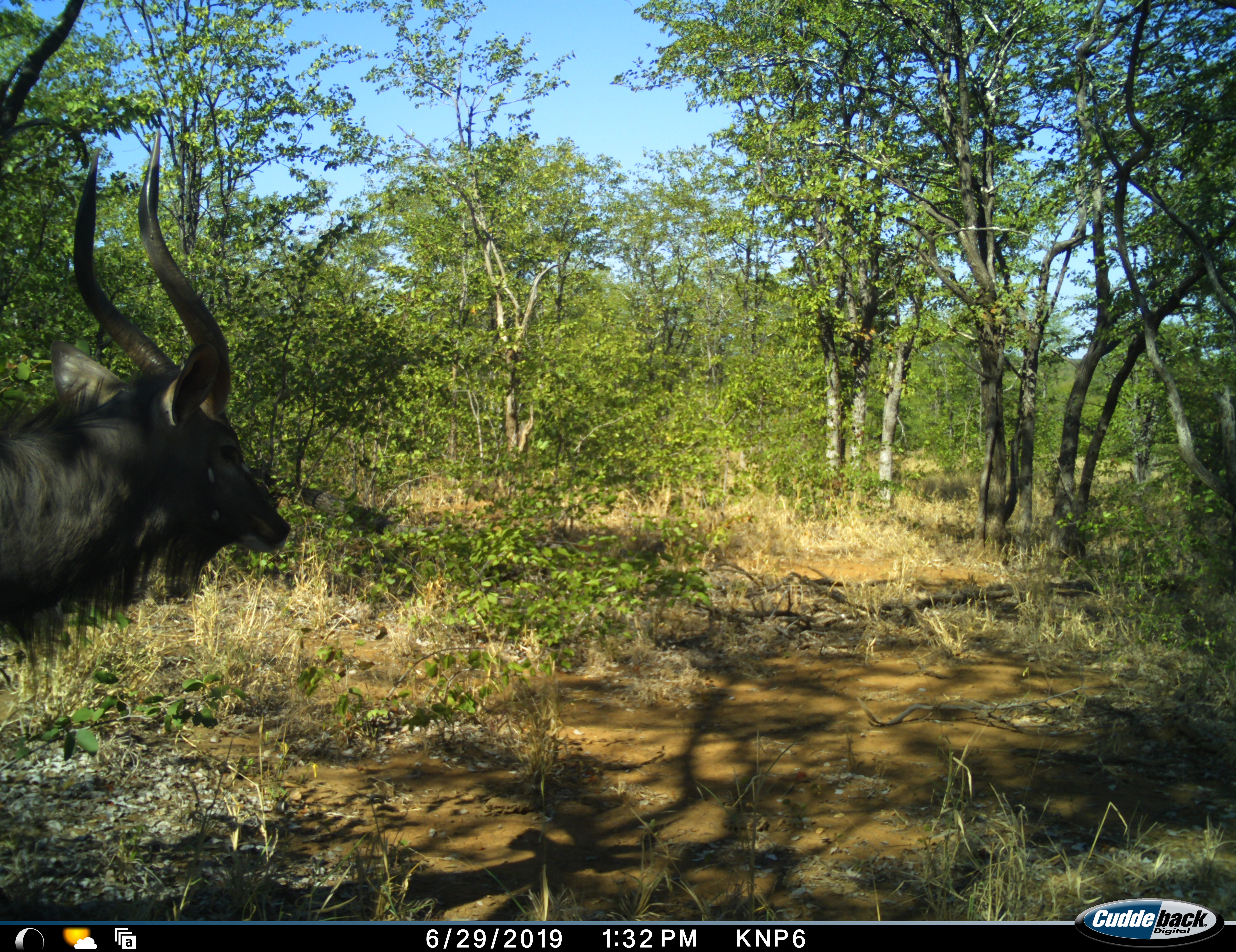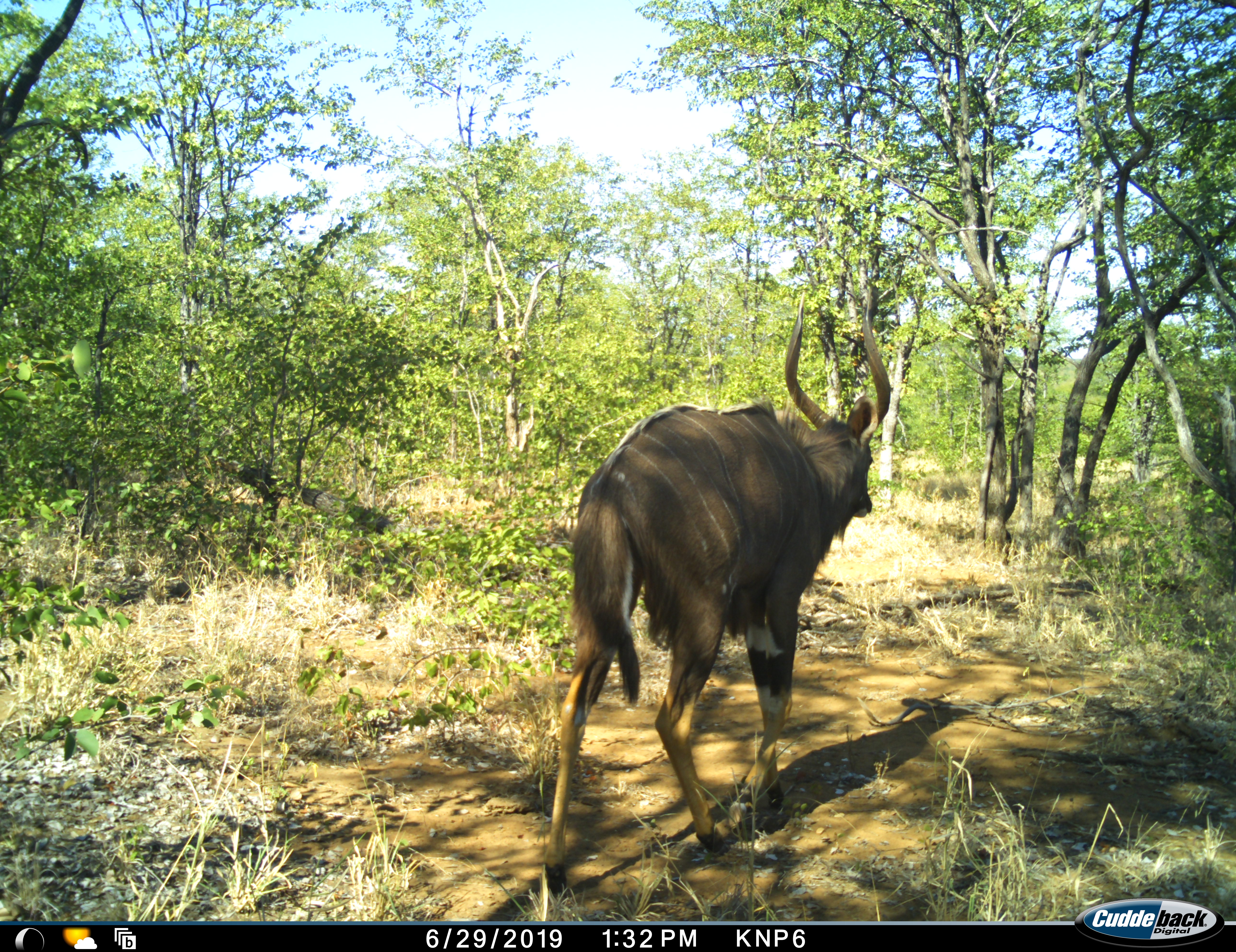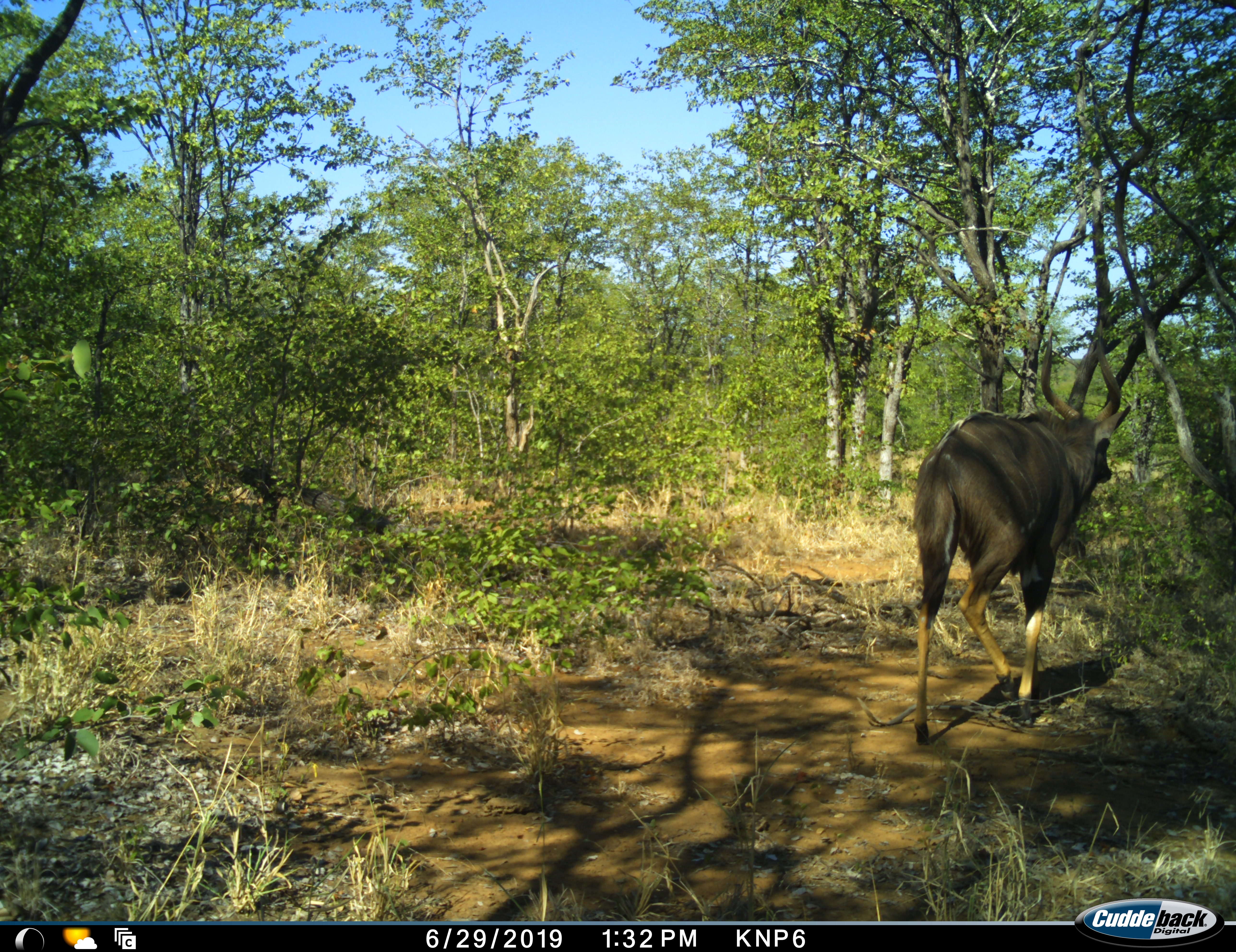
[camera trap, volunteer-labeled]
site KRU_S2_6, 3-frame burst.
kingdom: Animalia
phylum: Chordata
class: Mammalia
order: Artiodactyla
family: Bovidae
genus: Tragelaphus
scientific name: Tragelaphus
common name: kudu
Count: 1.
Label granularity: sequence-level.